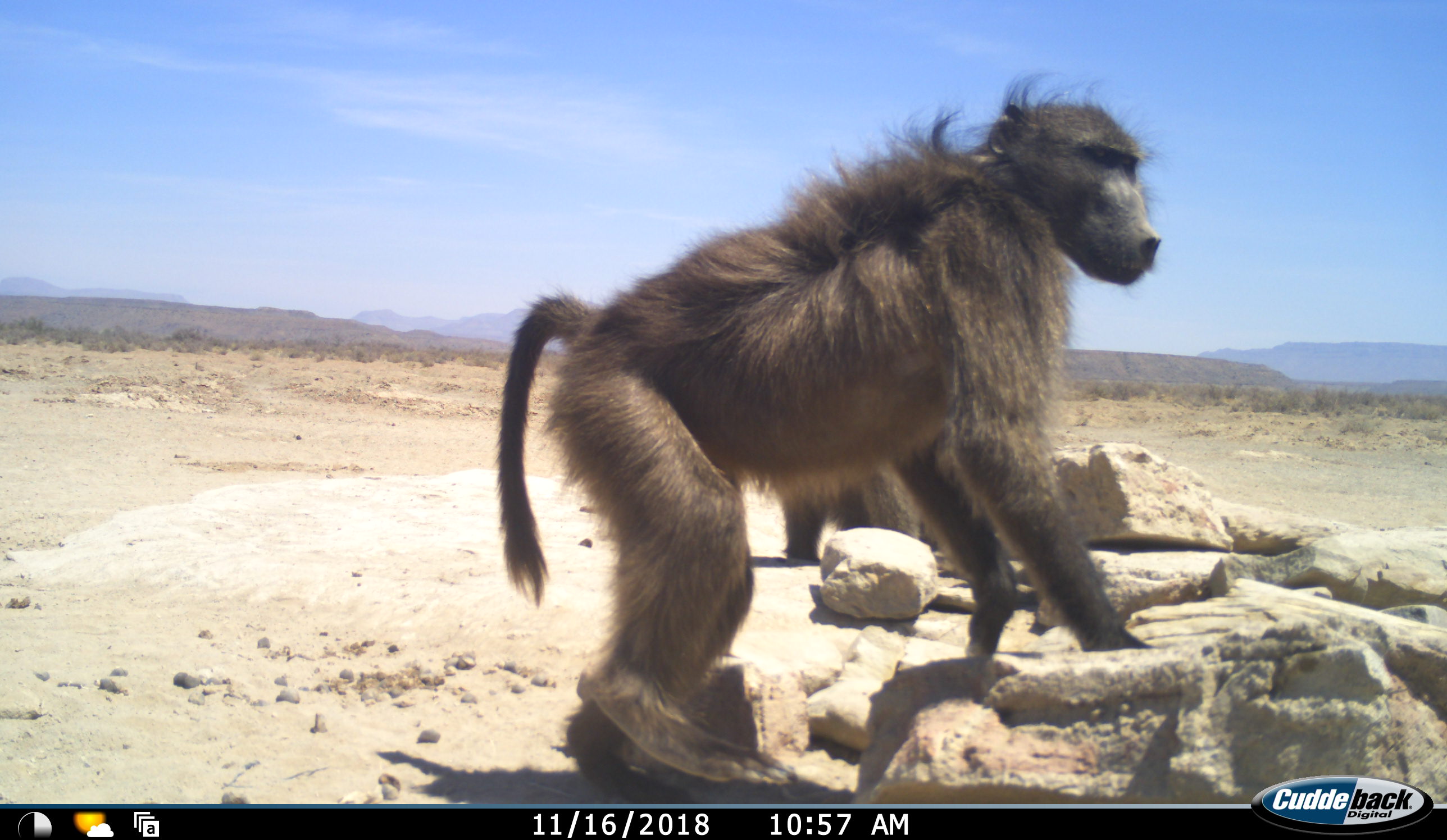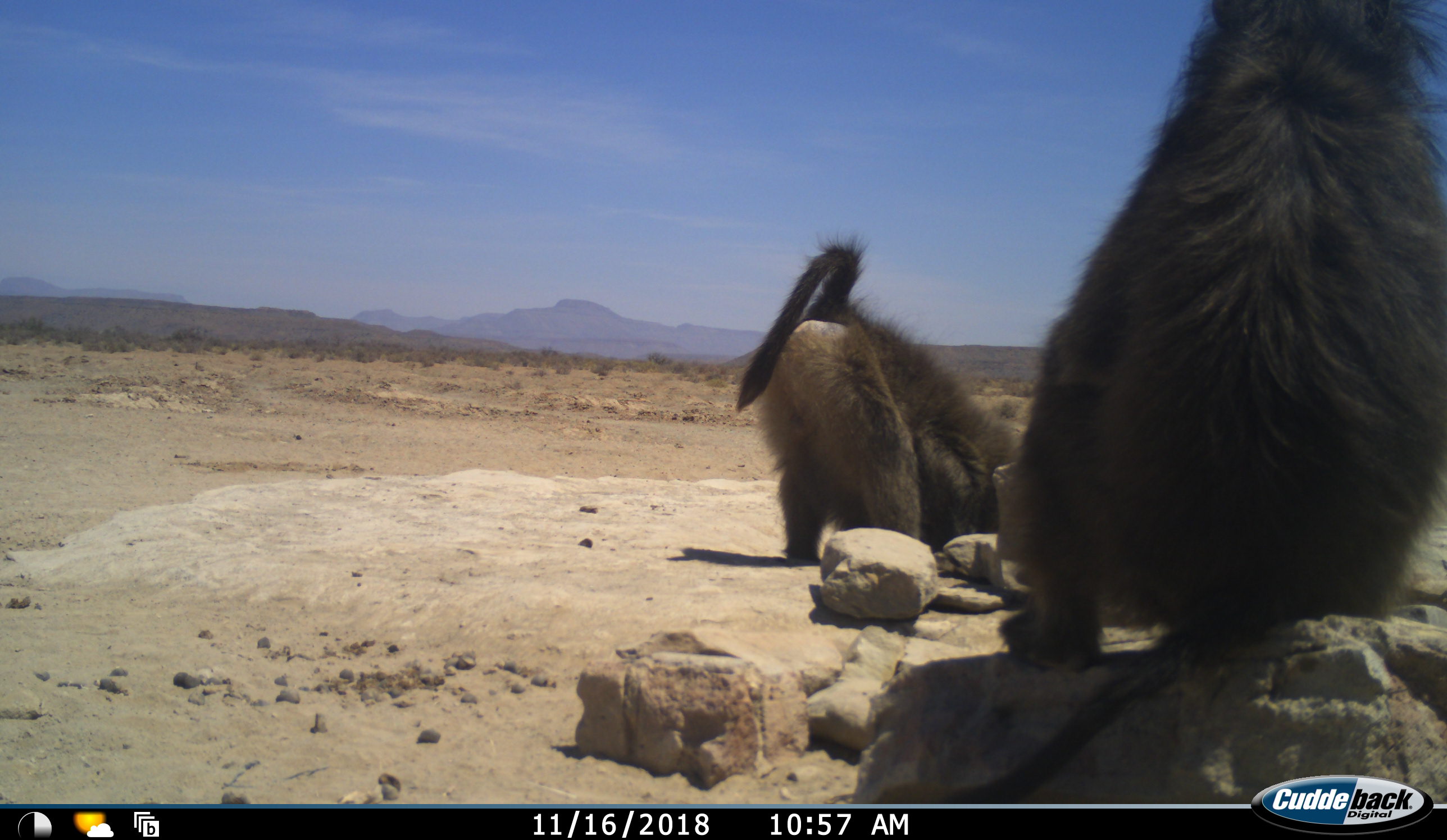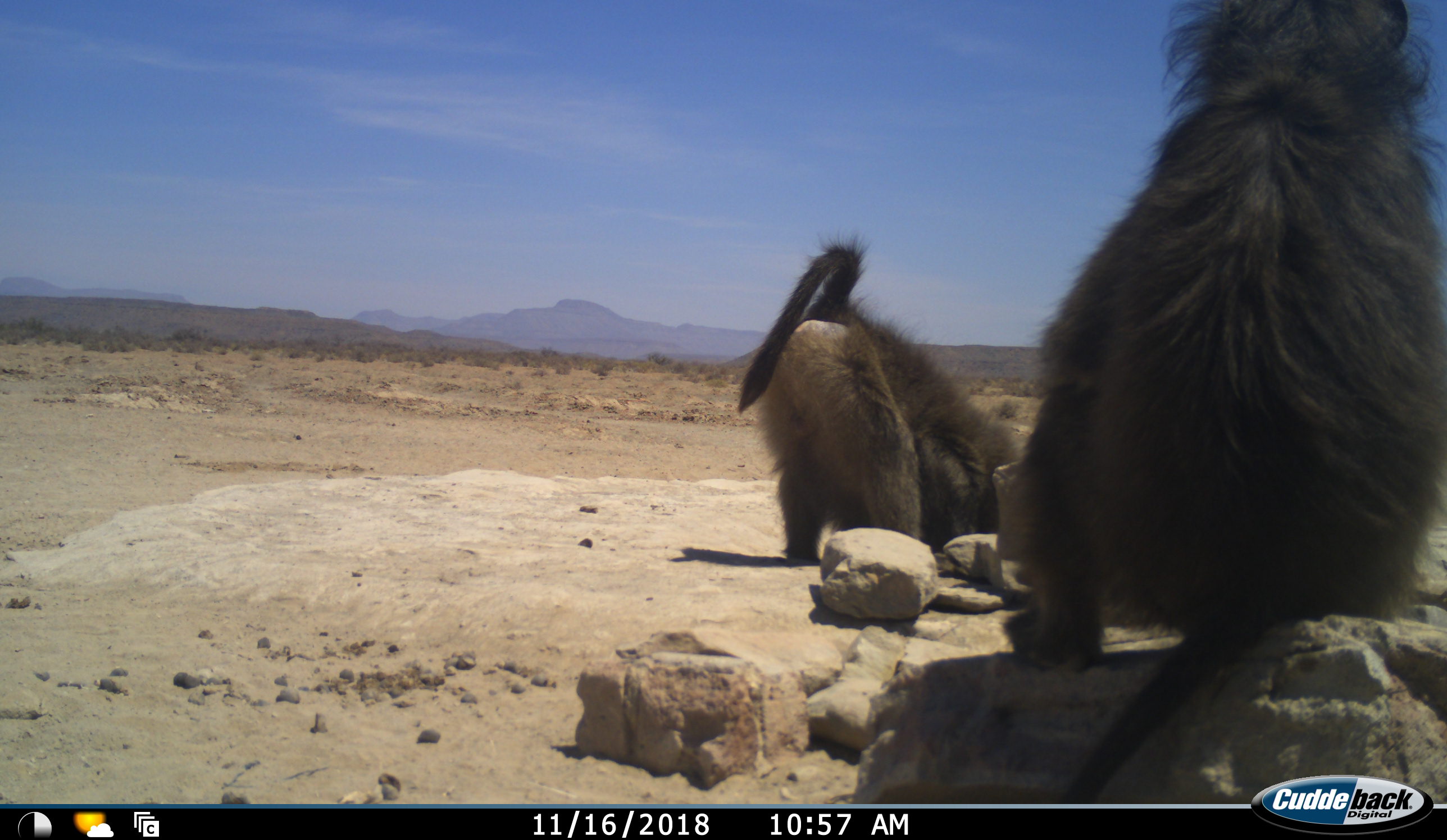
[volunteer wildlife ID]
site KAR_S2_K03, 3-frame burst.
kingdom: Animalia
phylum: Chordata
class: Mammalia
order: Primates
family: Cercopithecidae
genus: Papio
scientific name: Papio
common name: baboon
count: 2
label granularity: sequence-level